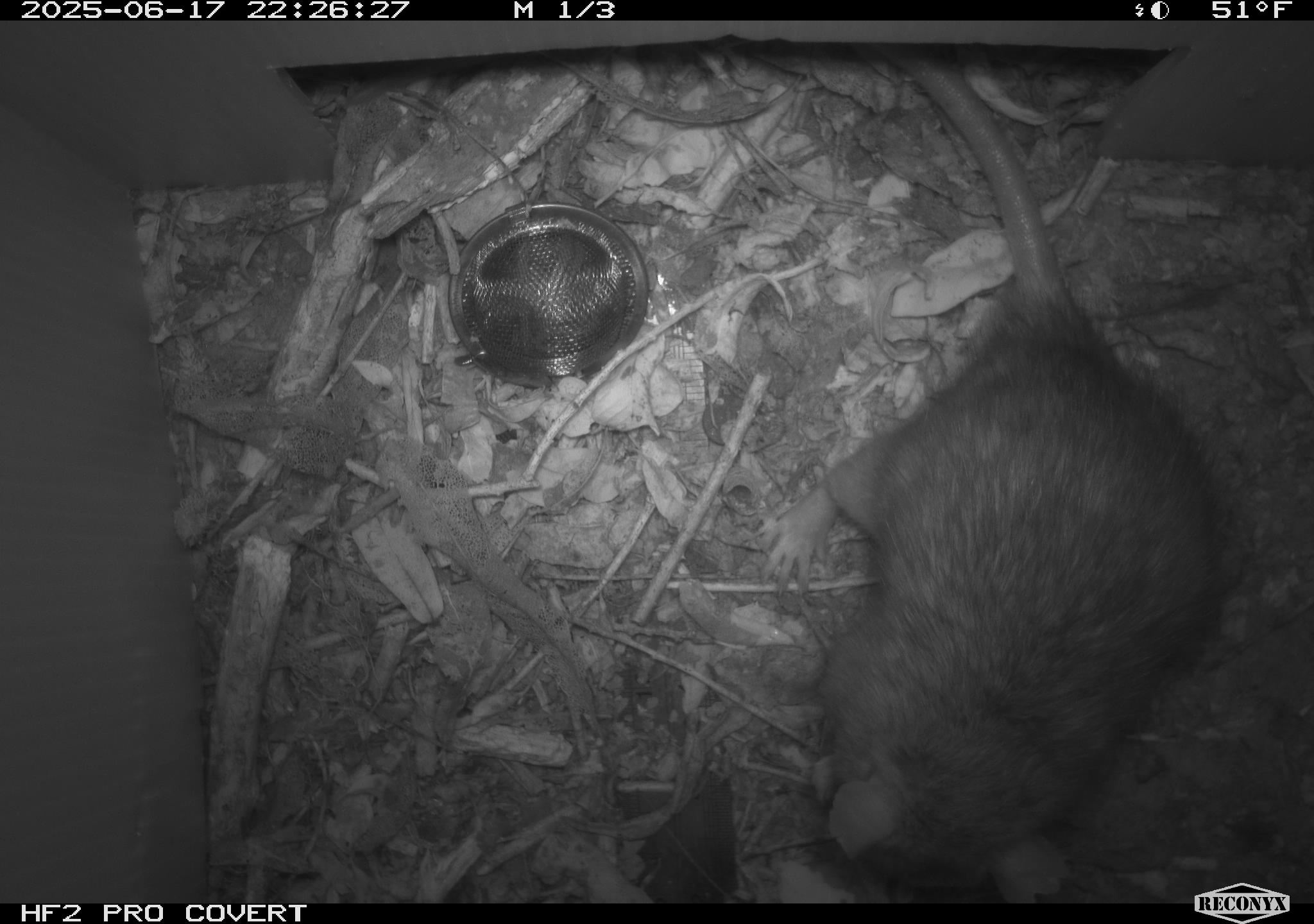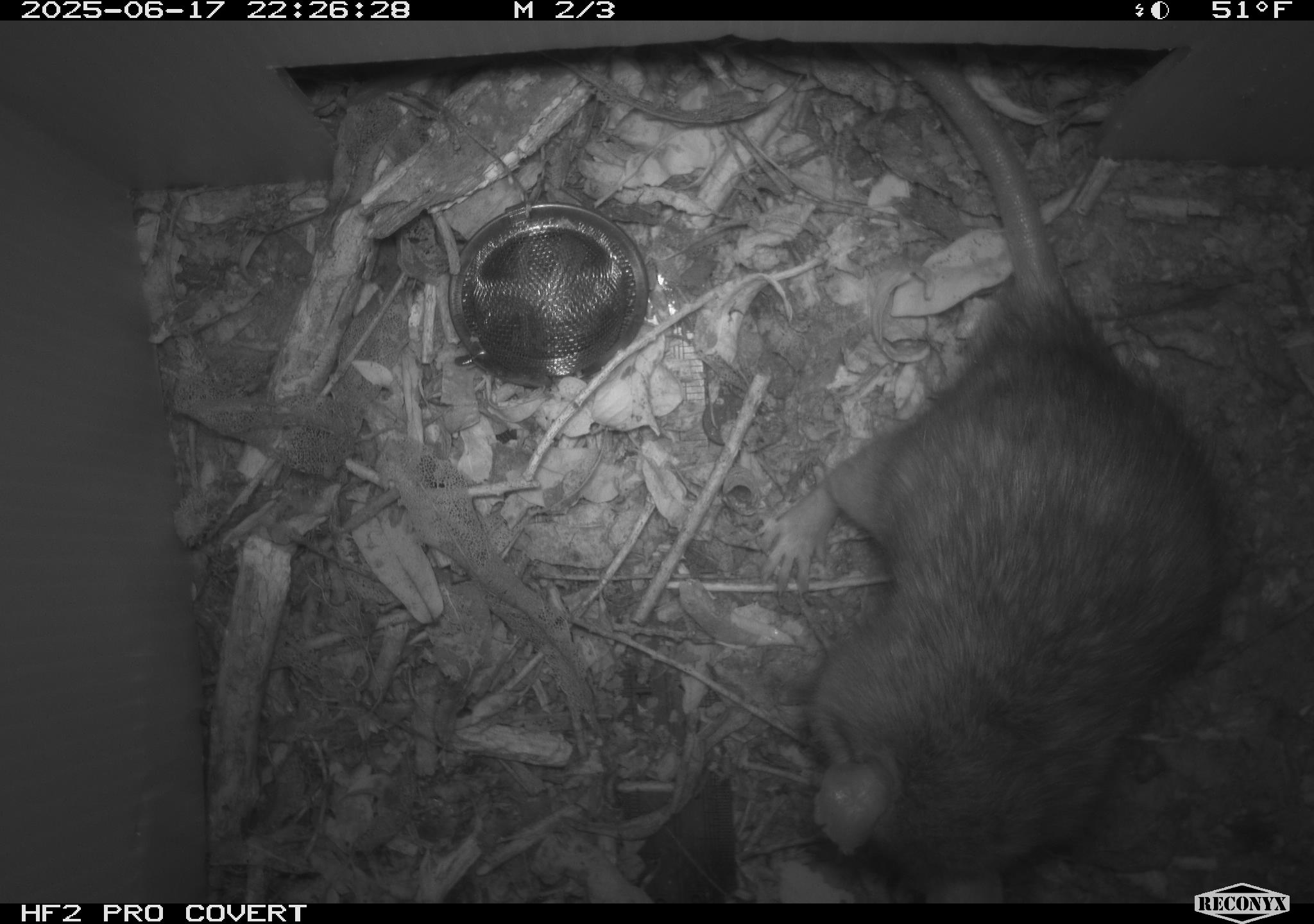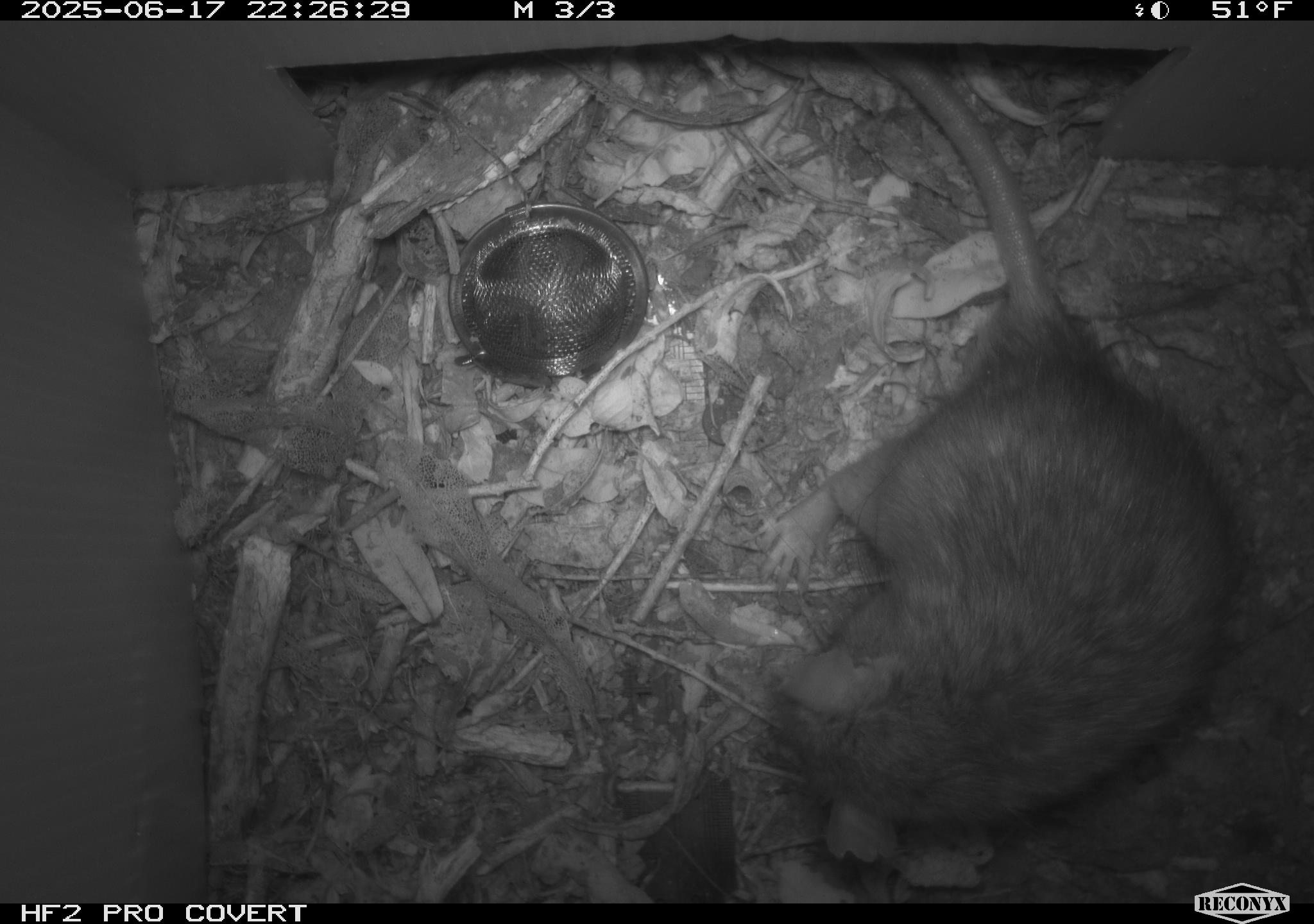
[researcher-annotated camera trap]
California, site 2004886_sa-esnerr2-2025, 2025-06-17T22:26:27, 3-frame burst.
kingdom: Animalia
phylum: Chordata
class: Mammalia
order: Rodentia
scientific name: Rodentia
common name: rodent